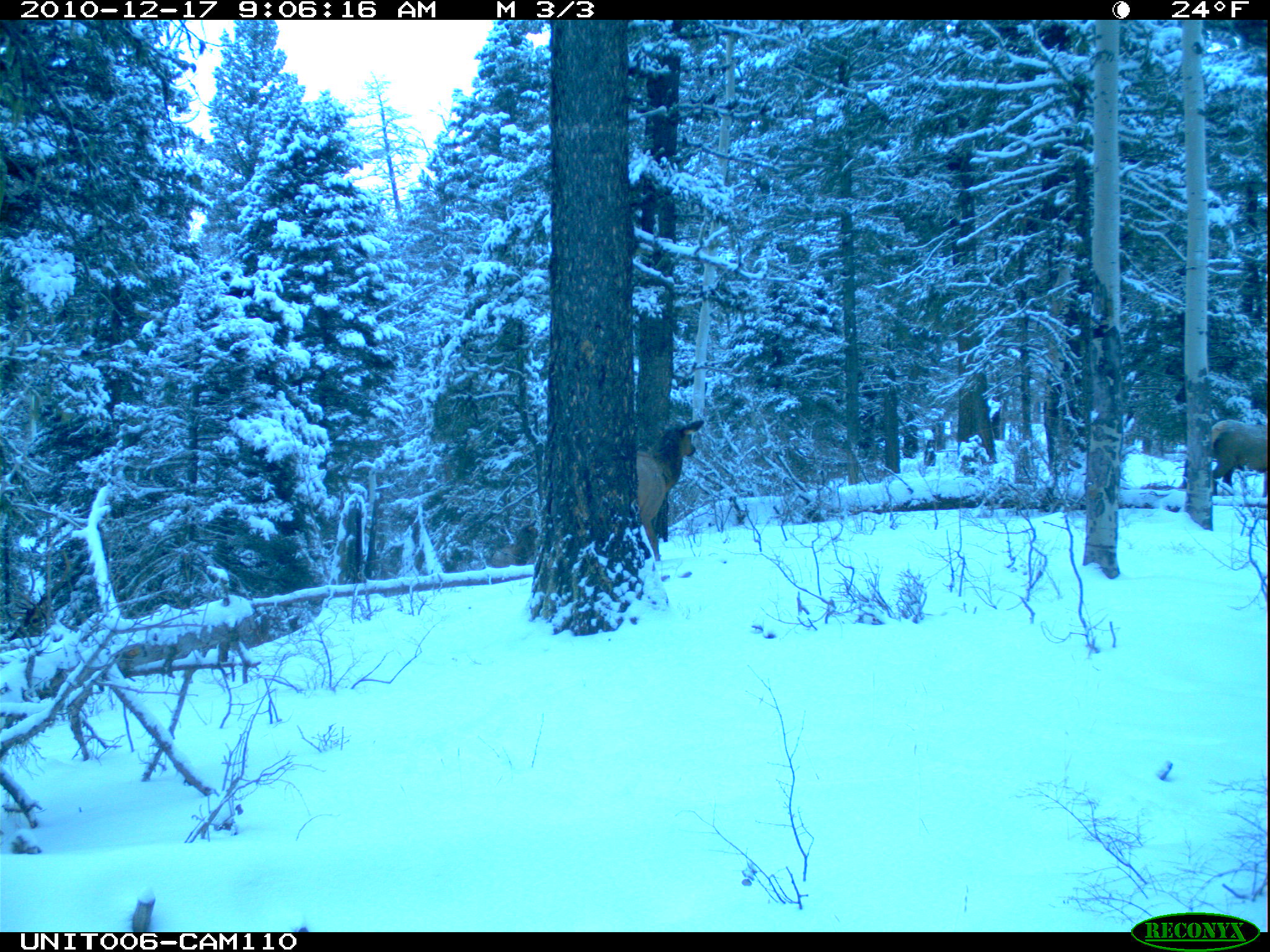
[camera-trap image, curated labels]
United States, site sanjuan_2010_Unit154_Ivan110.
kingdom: Animalia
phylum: Chordata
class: Mammalia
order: Artiodactyla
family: Cervidae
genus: Cervus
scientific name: Cervus elaphus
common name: red deer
Cervus elaphus (red deer).